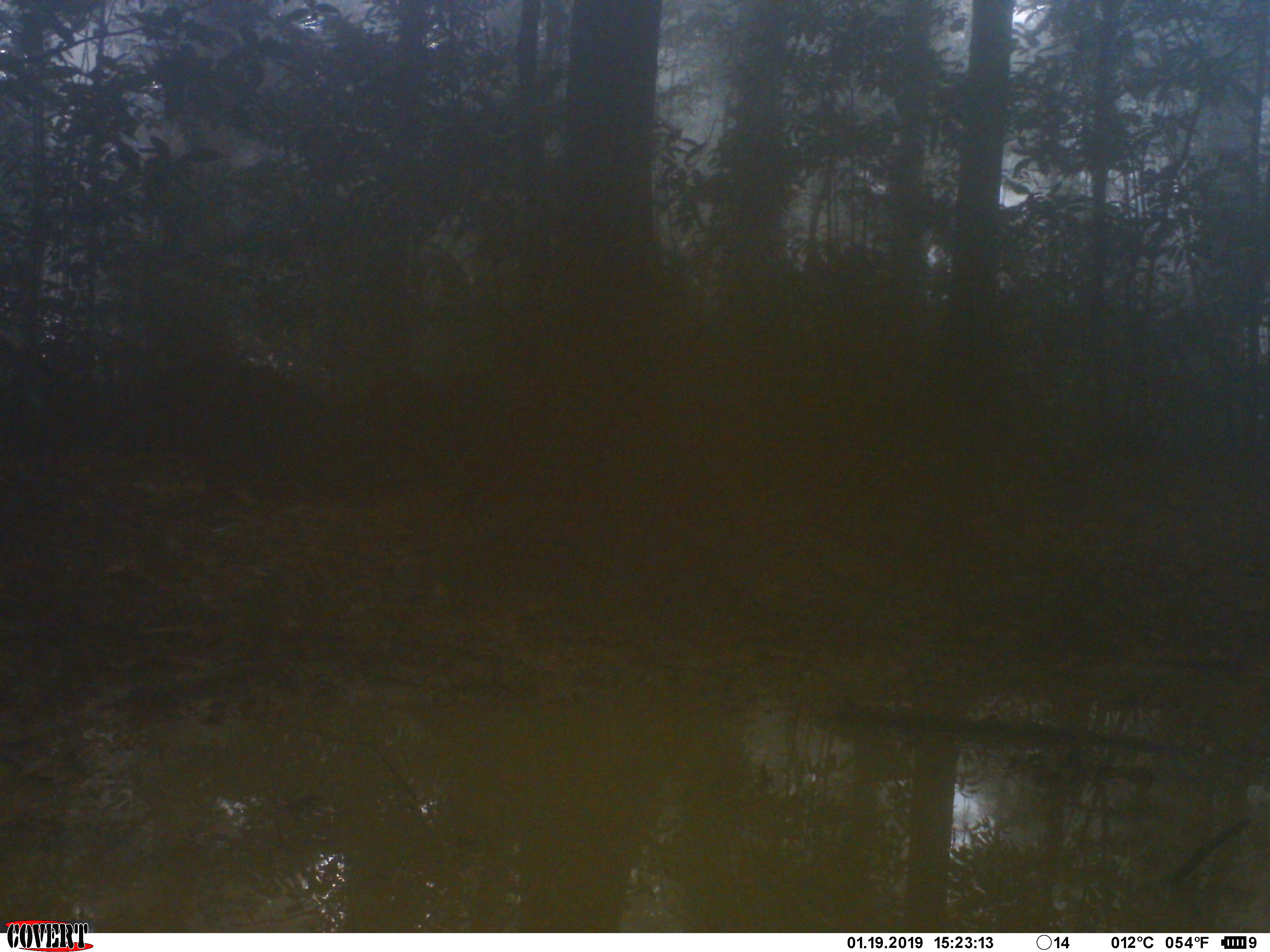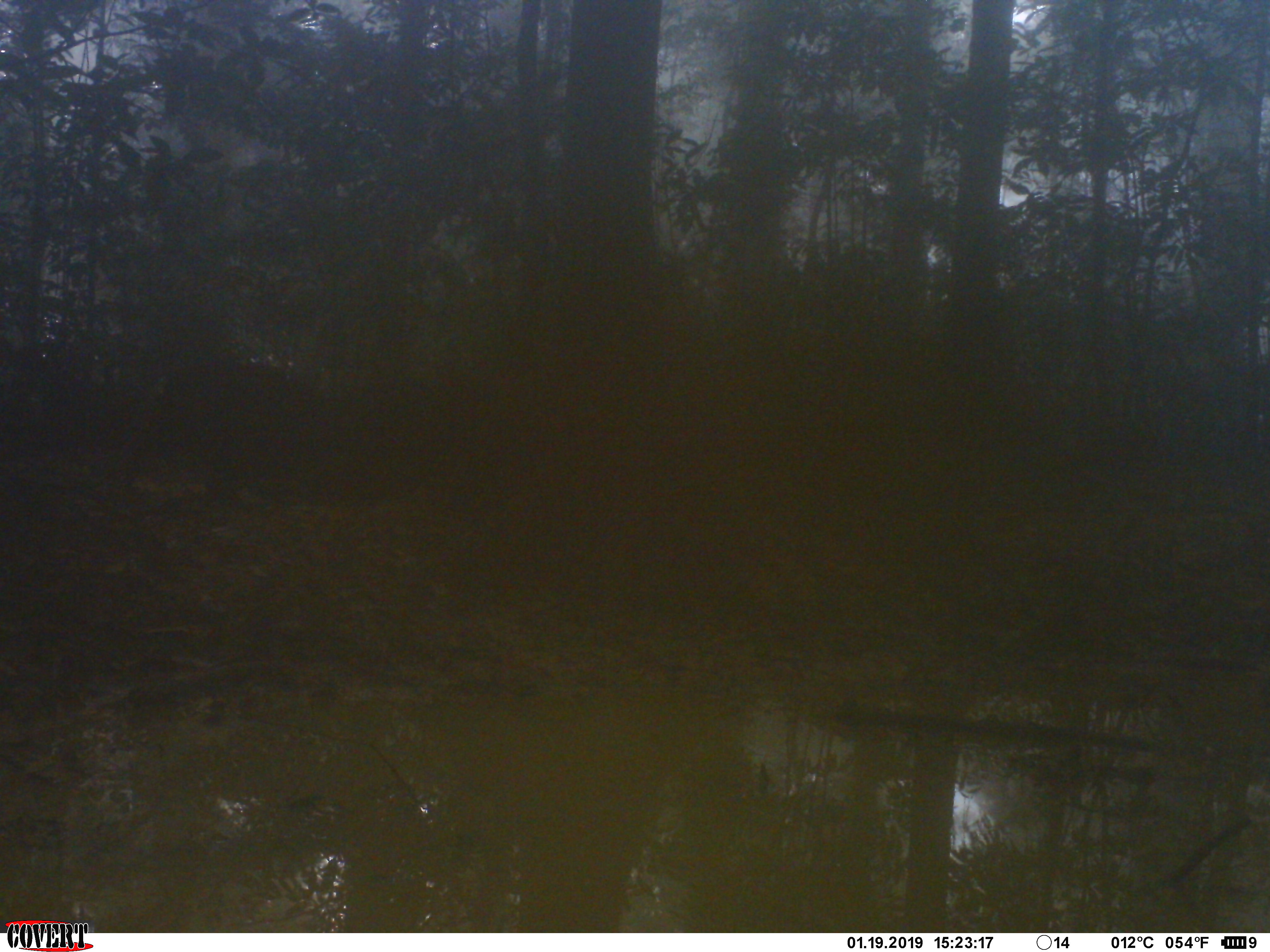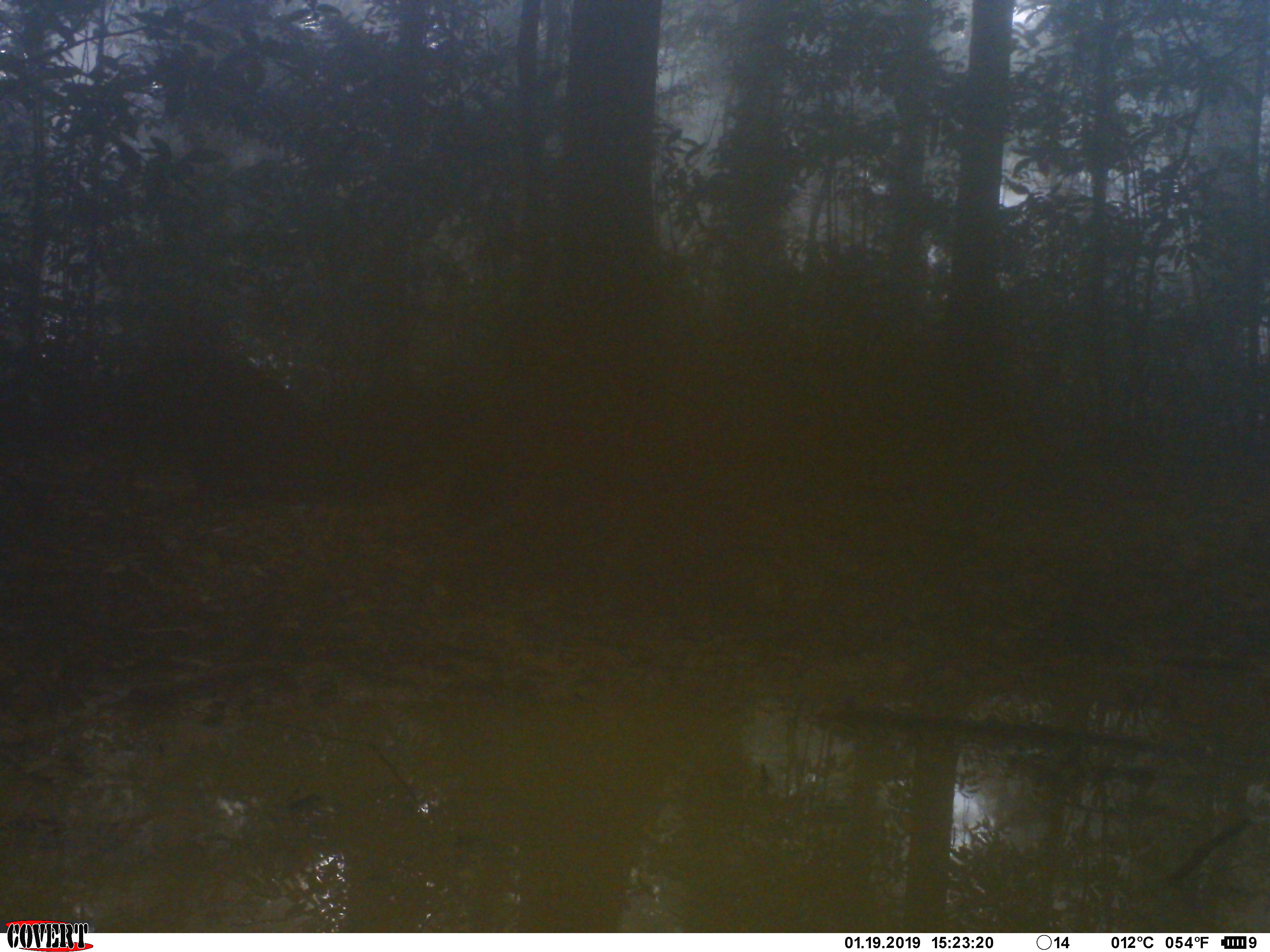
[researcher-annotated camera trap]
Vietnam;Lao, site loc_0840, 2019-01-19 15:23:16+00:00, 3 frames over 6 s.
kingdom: Animalia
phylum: Chordata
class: Mammalia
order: Artiodactyla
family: Suidae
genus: Sus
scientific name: Sus scrofa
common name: eurasian wild pig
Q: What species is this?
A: Eurasian wild pig (Sus scrofa).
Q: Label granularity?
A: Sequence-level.